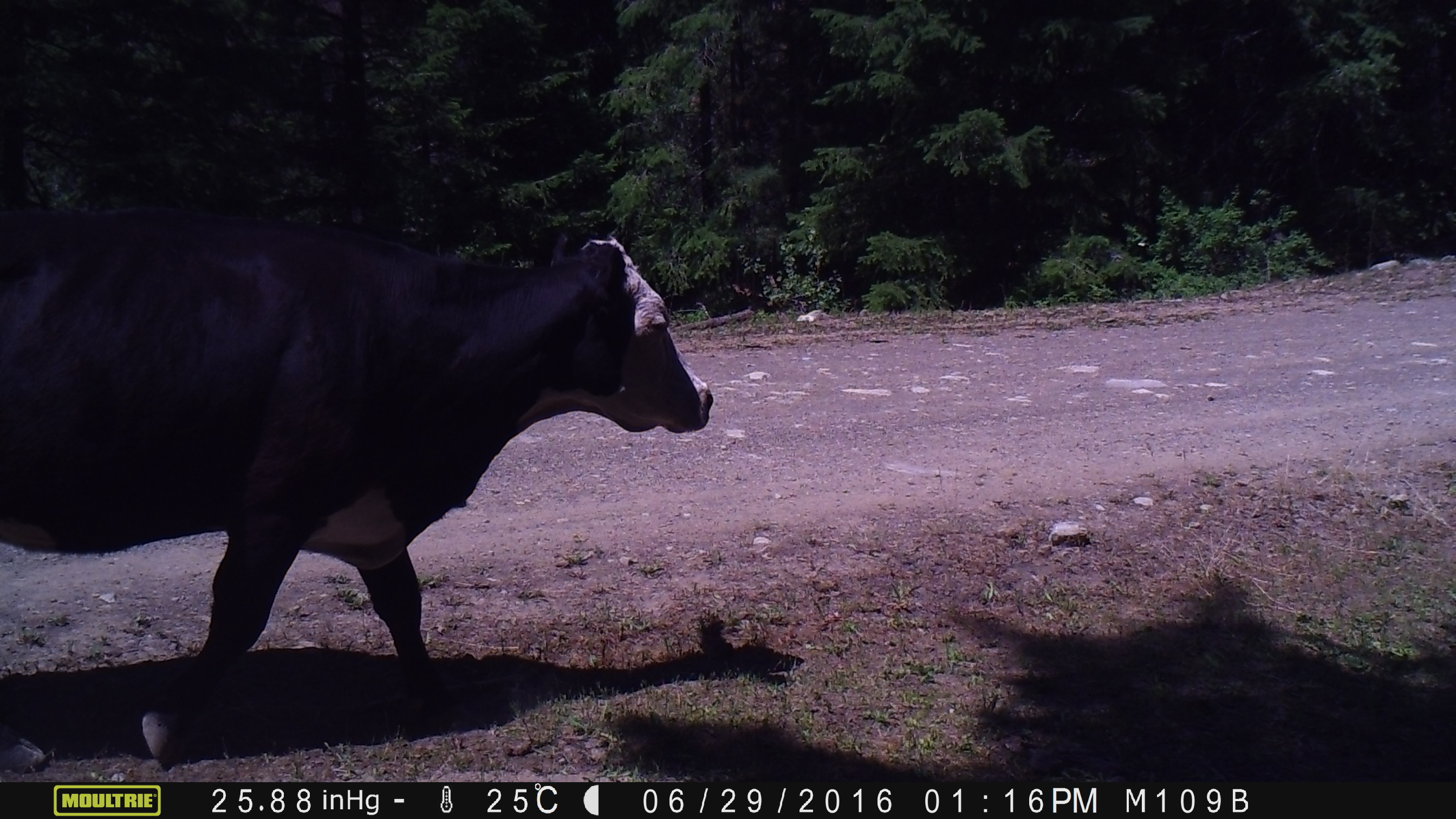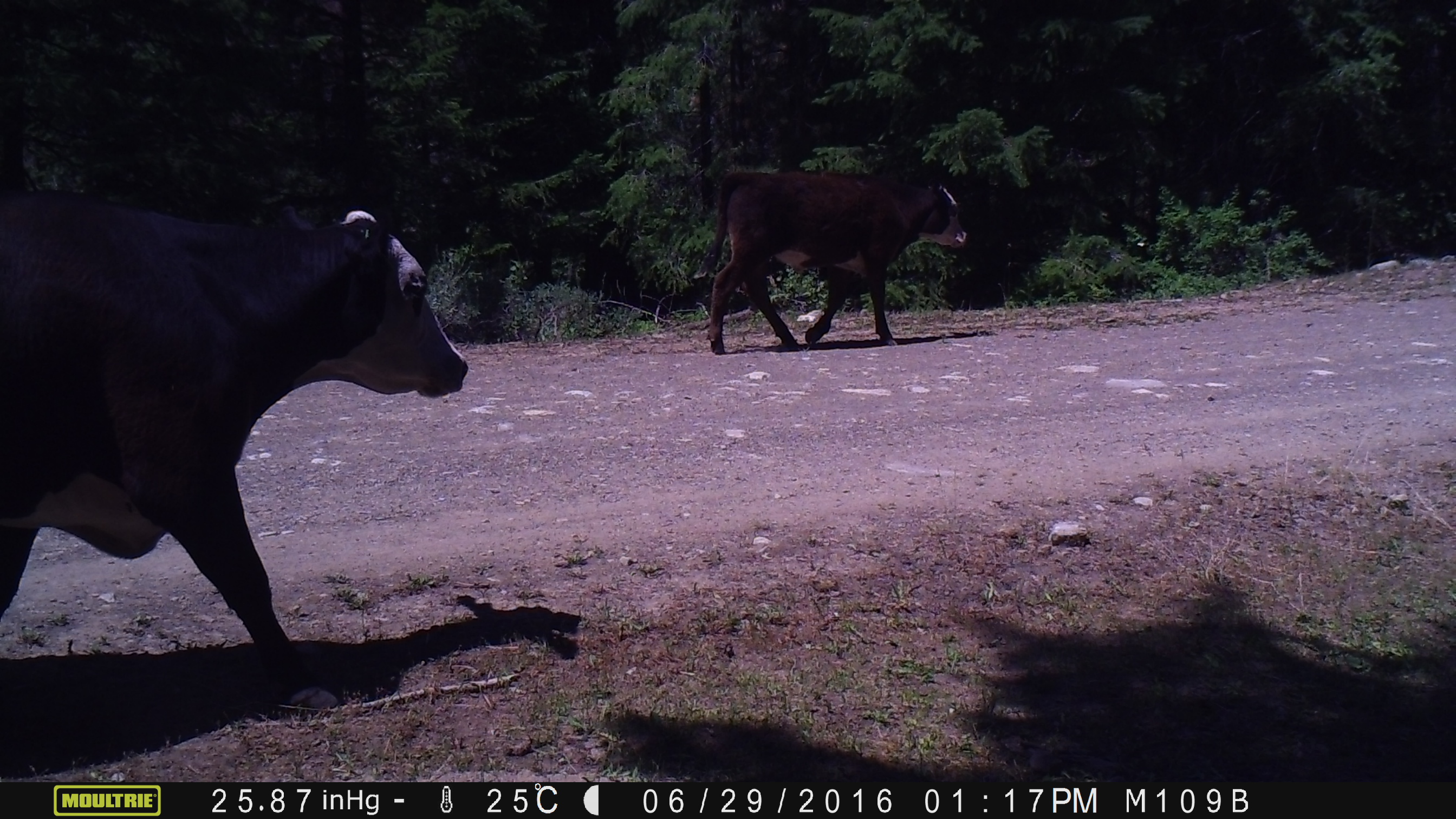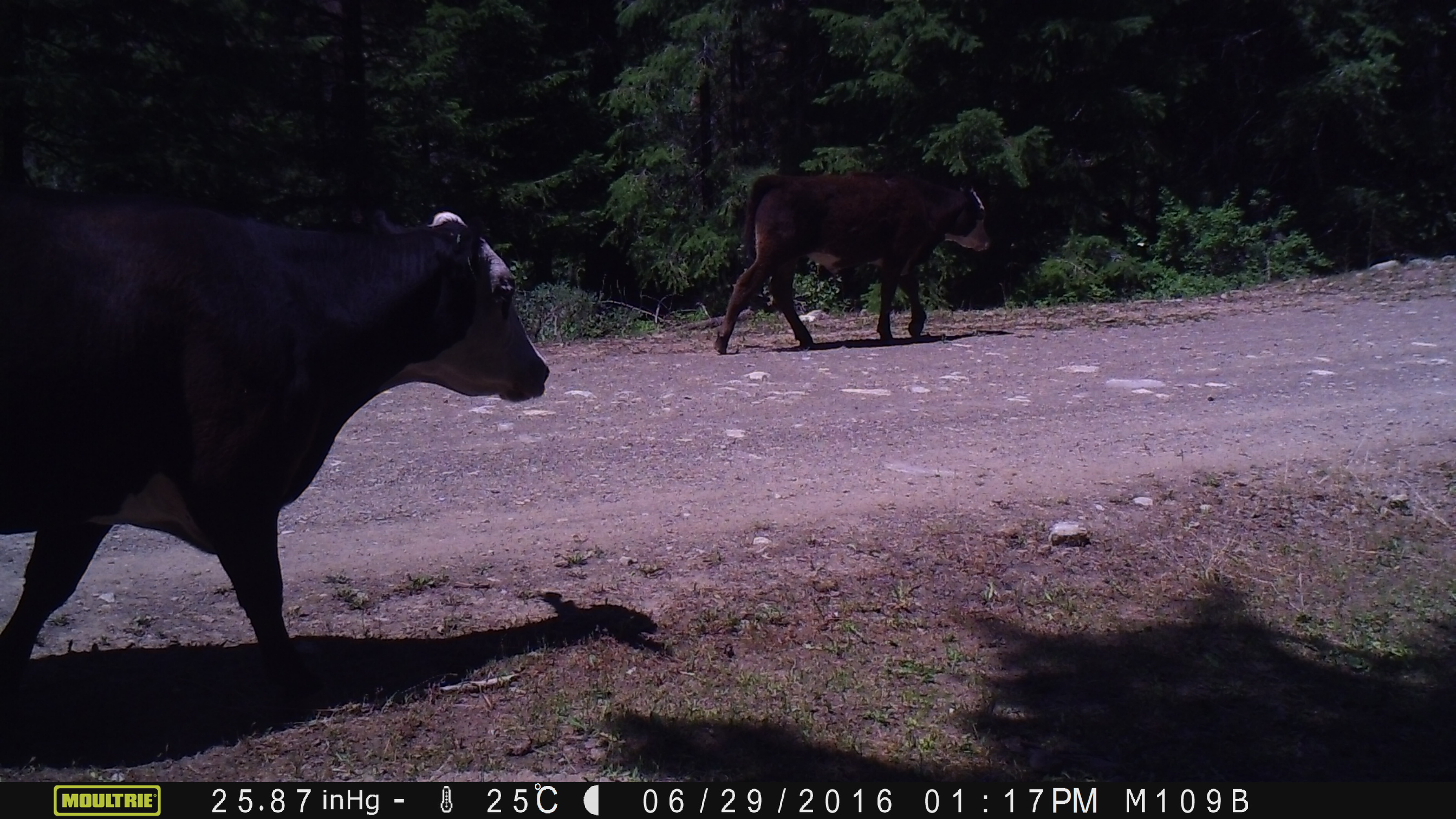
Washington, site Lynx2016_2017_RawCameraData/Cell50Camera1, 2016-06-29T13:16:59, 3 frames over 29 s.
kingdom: Animalia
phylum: Chordata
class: Mammalia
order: Artiodactyla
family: Bovidae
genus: Bos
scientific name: Bos taurus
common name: domestic cattle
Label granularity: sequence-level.